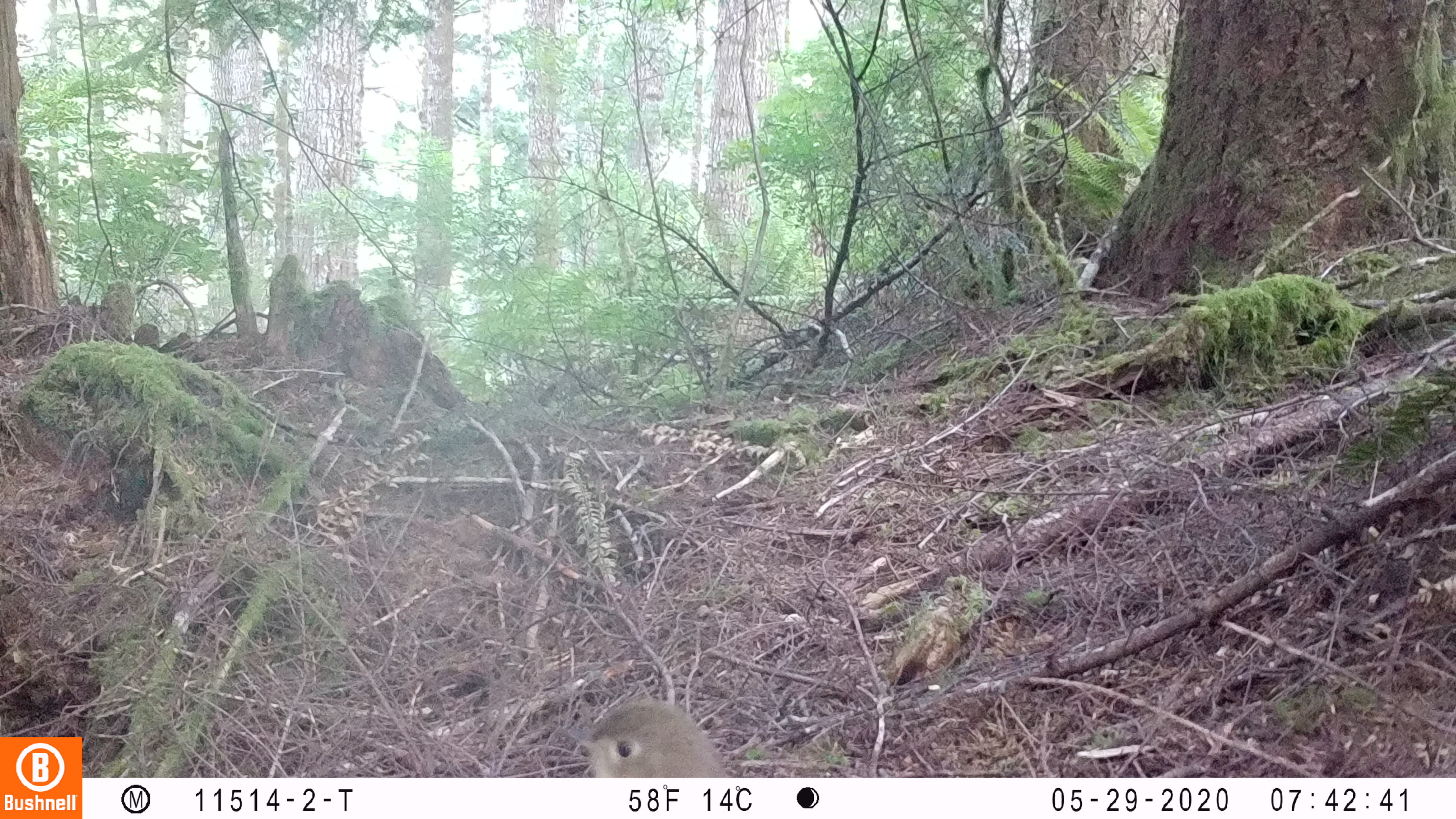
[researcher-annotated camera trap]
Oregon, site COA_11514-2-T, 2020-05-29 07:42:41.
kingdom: Animalia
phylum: Chordata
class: Aves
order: Passeriformes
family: Turdidae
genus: Catharus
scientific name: Catharus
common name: brown thrushes and nightingale-thrushes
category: catharus species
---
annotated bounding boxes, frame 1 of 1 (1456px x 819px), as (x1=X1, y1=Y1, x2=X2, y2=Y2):
catharus species: (x1=540, y1=688, x2=735, y2=774)